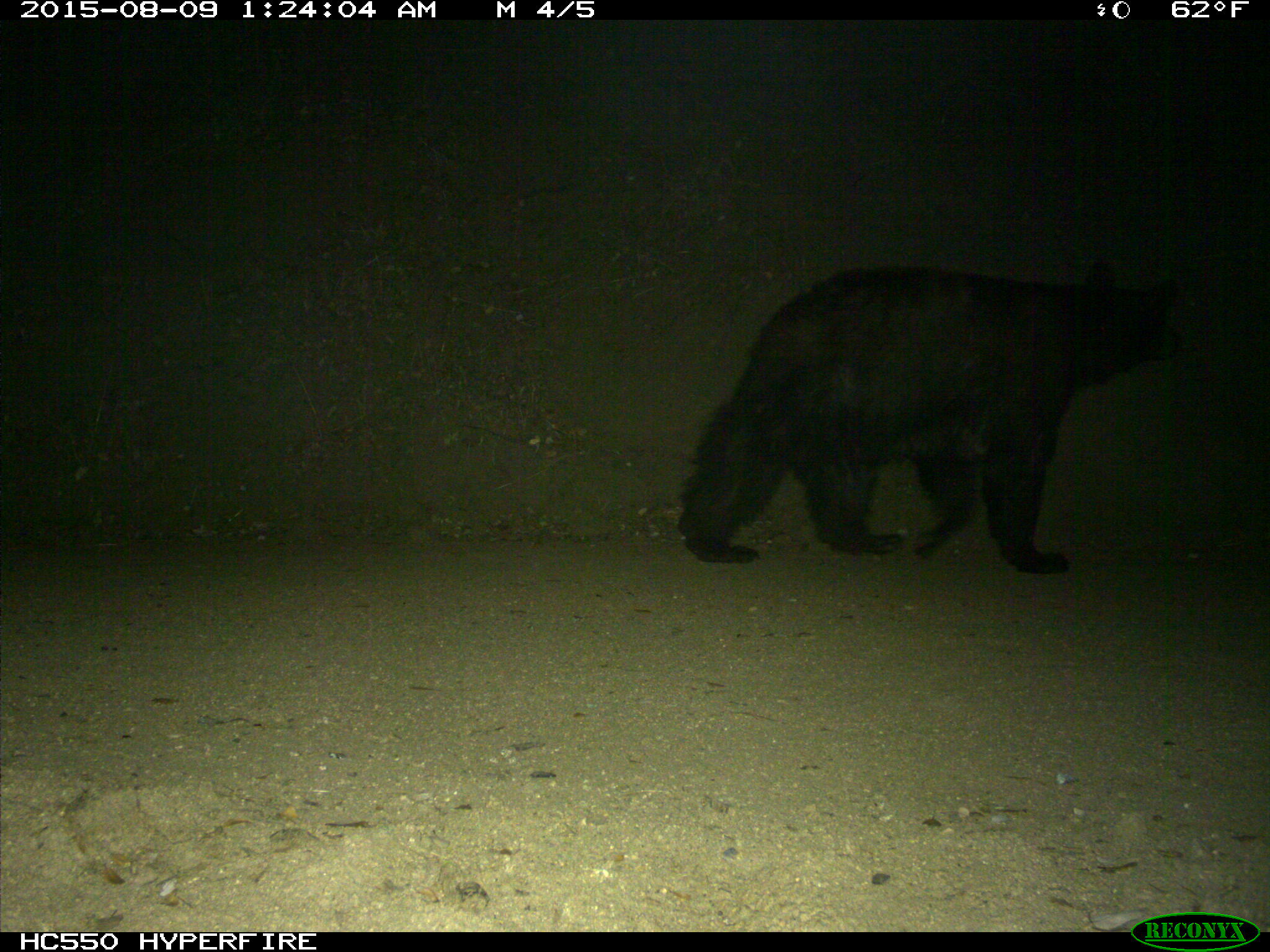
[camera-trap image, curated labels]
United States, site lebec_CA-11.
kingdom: Animalia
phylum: Chordata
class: Mammalia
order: Carnivora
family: Ursidae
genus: Ursus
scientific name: Ursus americanus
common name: american black bear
Ursus americanus (american black bear).